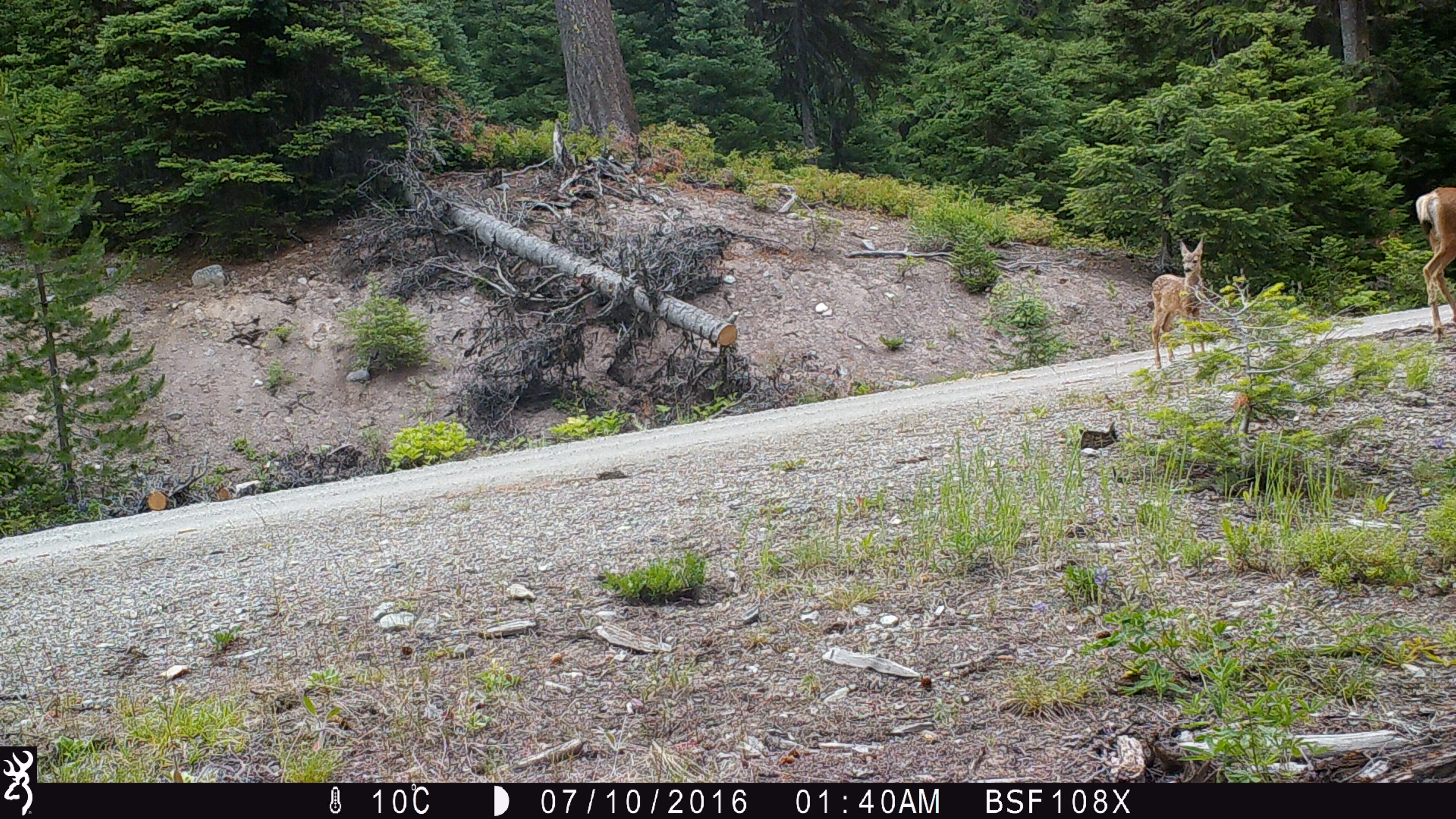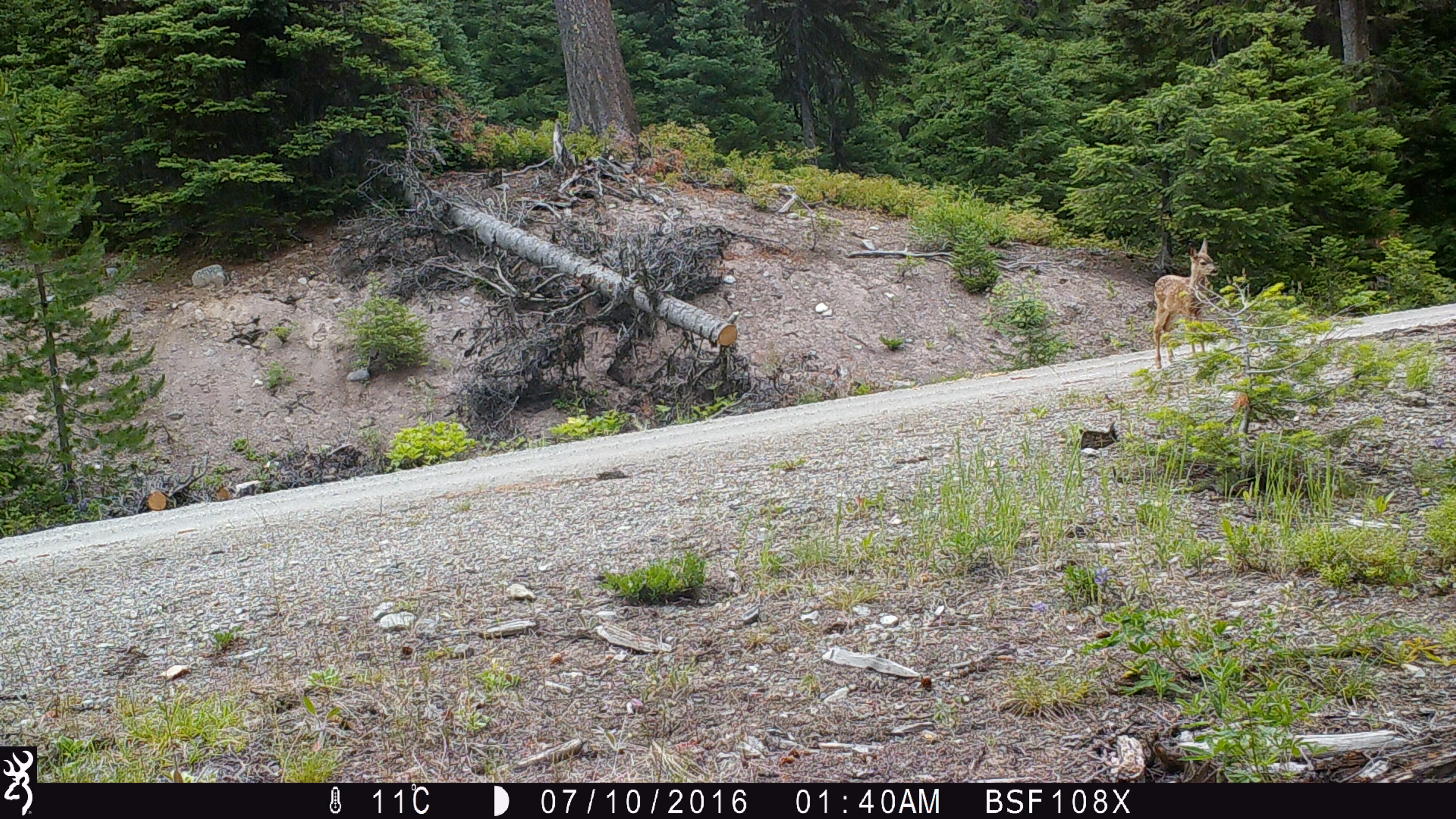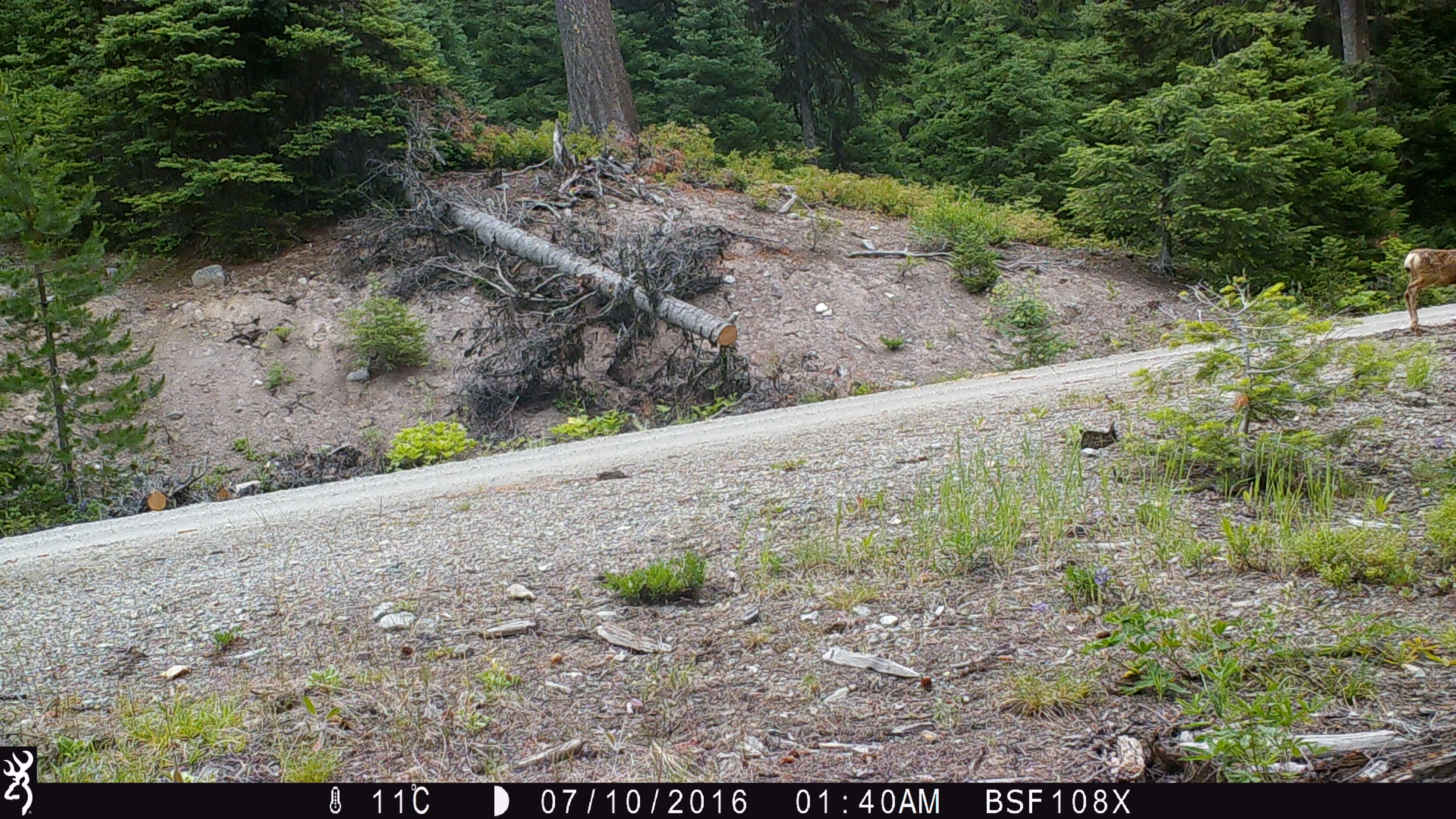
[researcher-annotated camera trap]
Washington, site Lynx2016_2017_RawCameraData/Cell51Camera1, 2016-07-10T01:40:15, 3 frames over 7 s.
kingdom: Animalia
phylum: Chordata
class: Mammalia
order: Artiodactyla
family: Cervidae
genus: Odocoileus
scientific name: Odocoileus hemionus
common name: mule deer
Odocoileus hemionus (mule deer). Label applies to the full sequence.